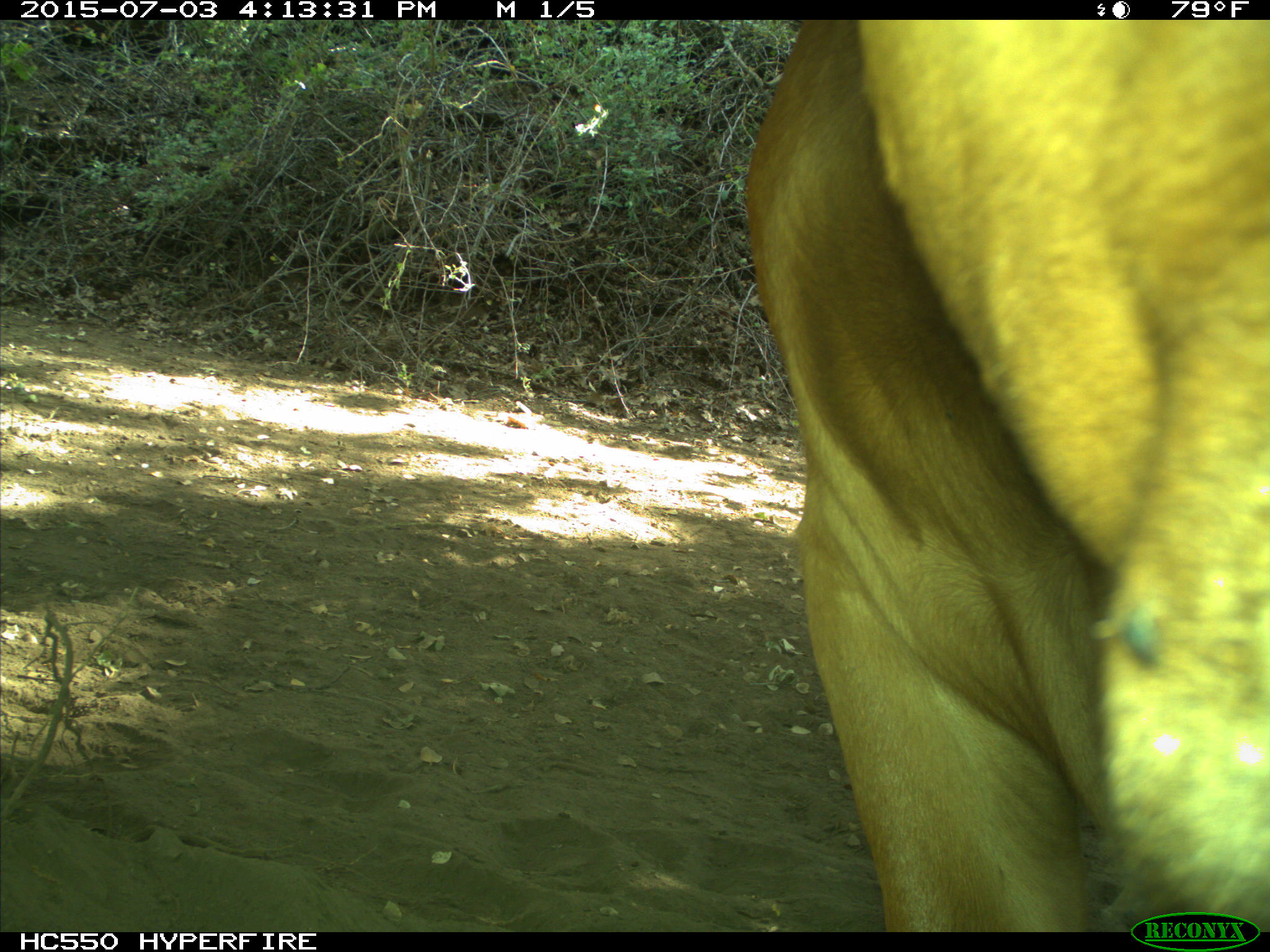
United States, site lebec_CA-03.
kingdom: Animalia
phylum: Chordata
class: Mammalia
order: Artiodactyla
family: Bovidae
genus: Bos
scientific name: Bos taurus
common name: domestic cow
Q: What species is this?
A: Bos taurus (domestic cow).